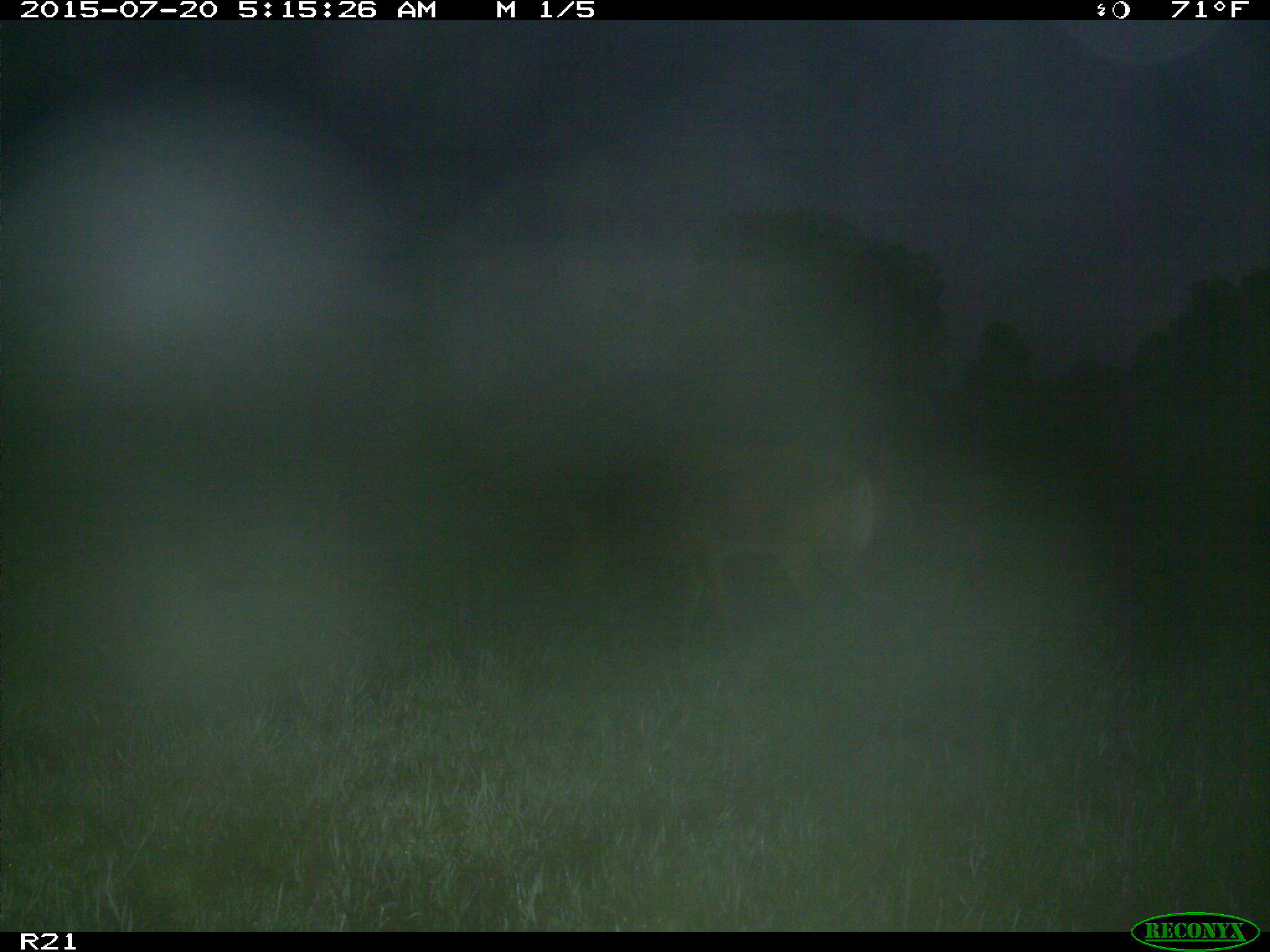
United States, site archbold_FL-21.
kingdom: Animalia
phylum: Chordata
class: Mammalia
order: Artiodactyla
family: Cervidae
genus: Odocoileus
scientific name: Odocoileus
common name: deer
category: unidentified deer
Unidentified deer (deer) (Odocoileus).